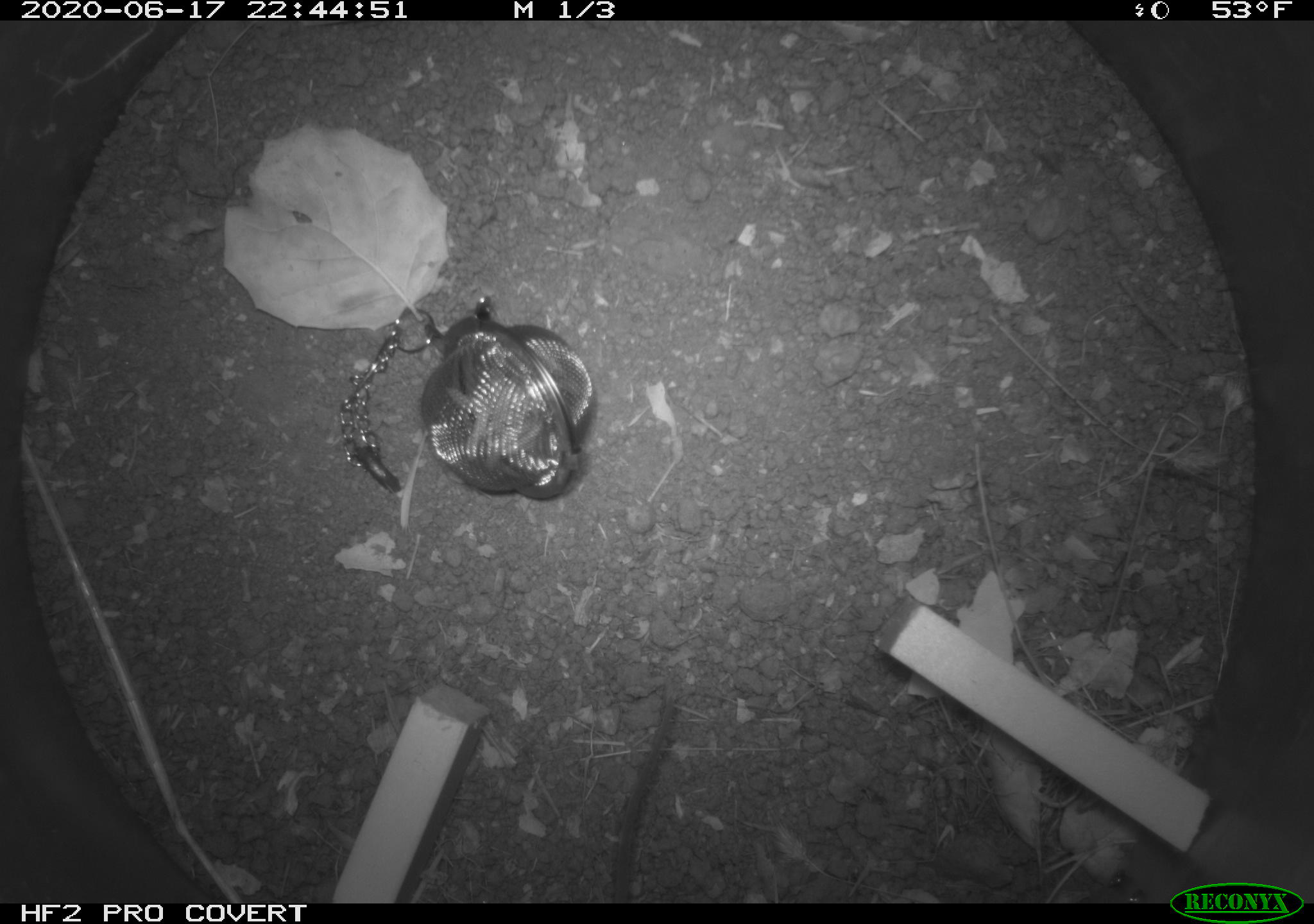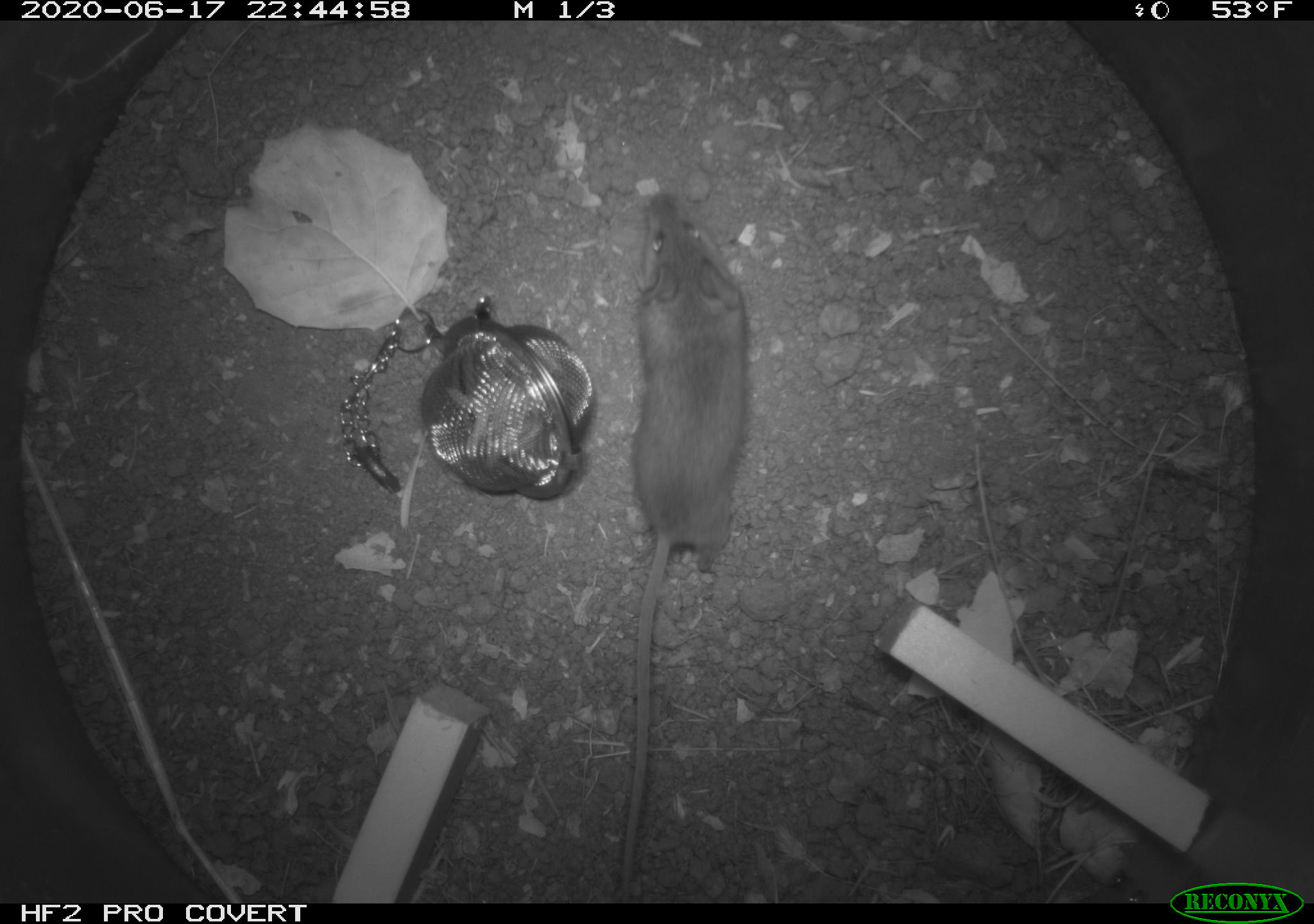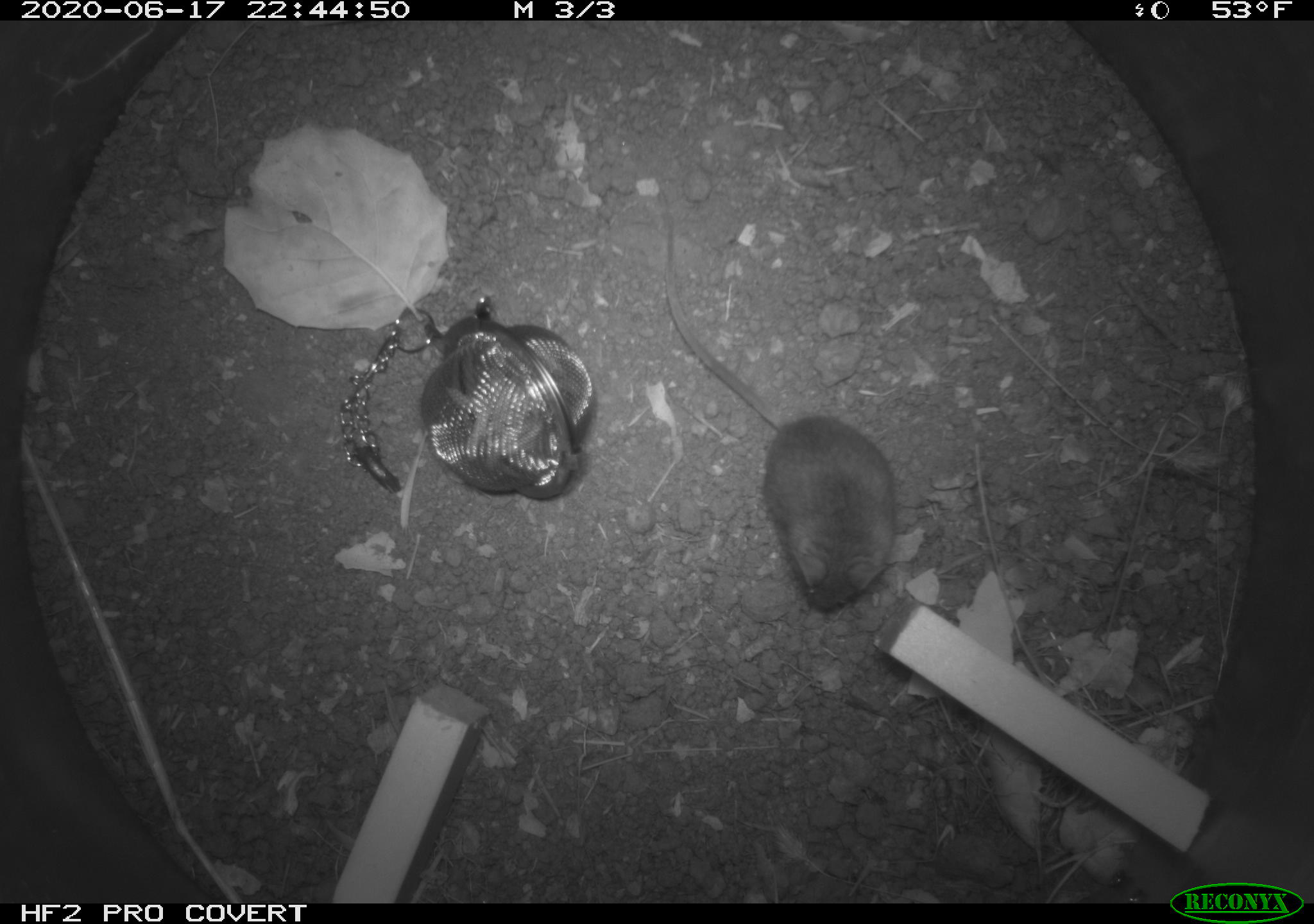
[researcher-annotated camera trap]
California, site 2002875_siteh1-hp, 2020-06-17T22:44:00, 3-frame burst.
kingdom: Animalia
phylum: Chordata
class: Mammalia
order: Rodentia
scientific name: Rodentia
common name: mouse species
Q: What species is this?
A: Mouse species (Rodentia).